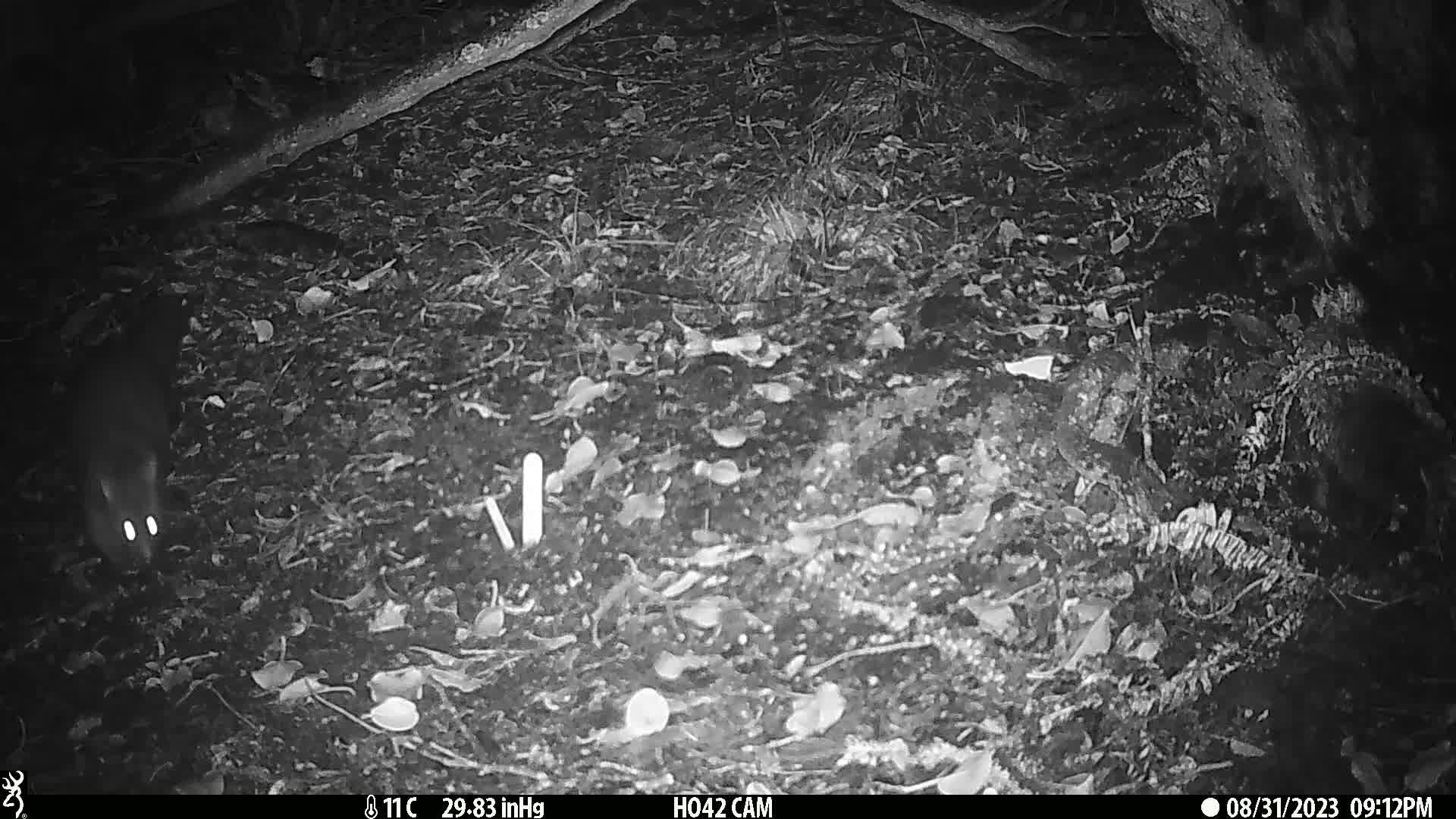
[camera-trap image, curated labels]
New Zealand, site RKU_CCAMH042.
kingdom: Animalia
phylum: Chordata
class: Mammalia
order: Diprotodontia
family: Phalangeridae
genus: Trichosurus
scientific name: Trichosurus vulpecula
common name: common brushtail possum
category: possum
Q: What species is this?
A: Possum (common brushtail possum) (Trichosurus vulpecula).